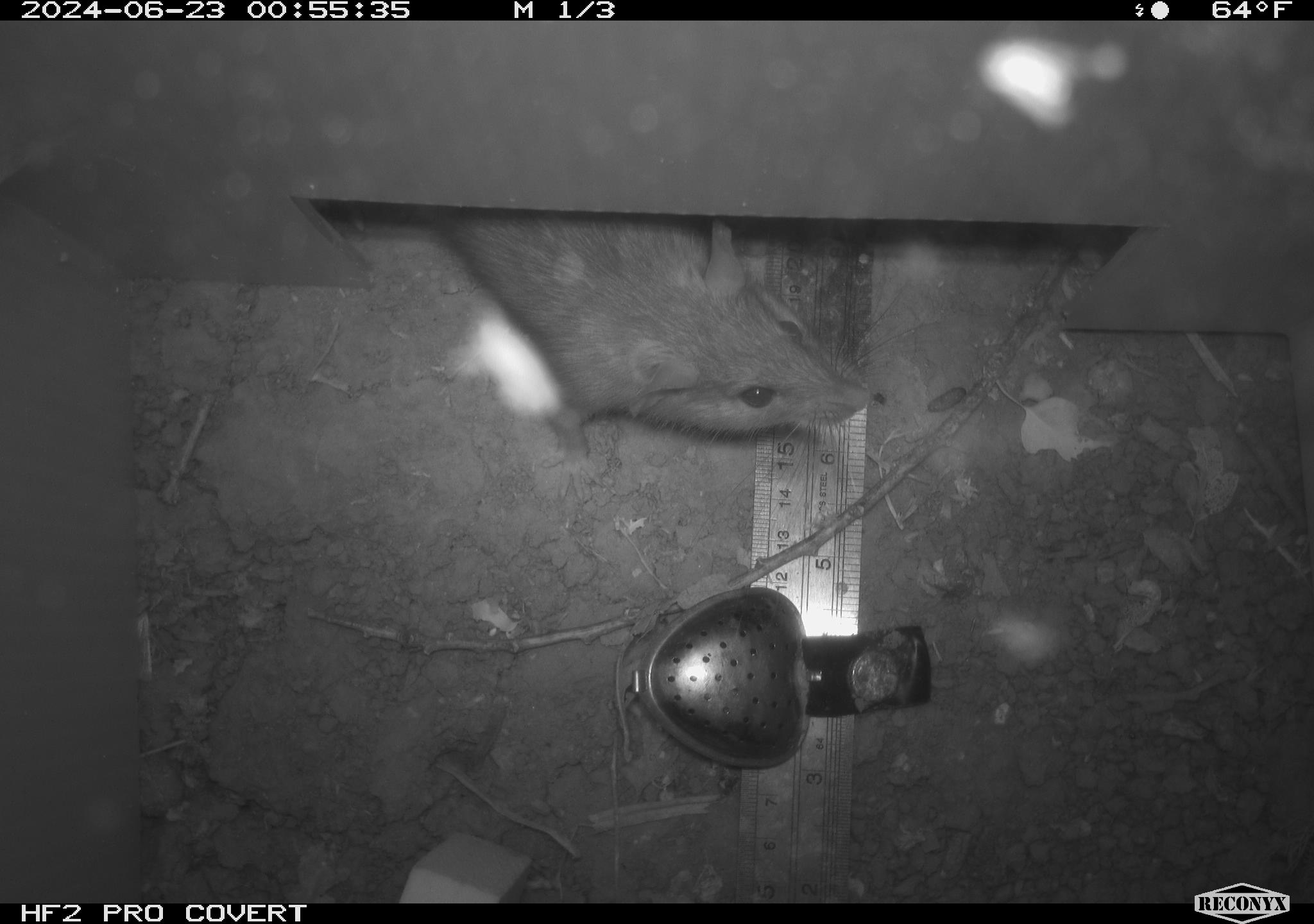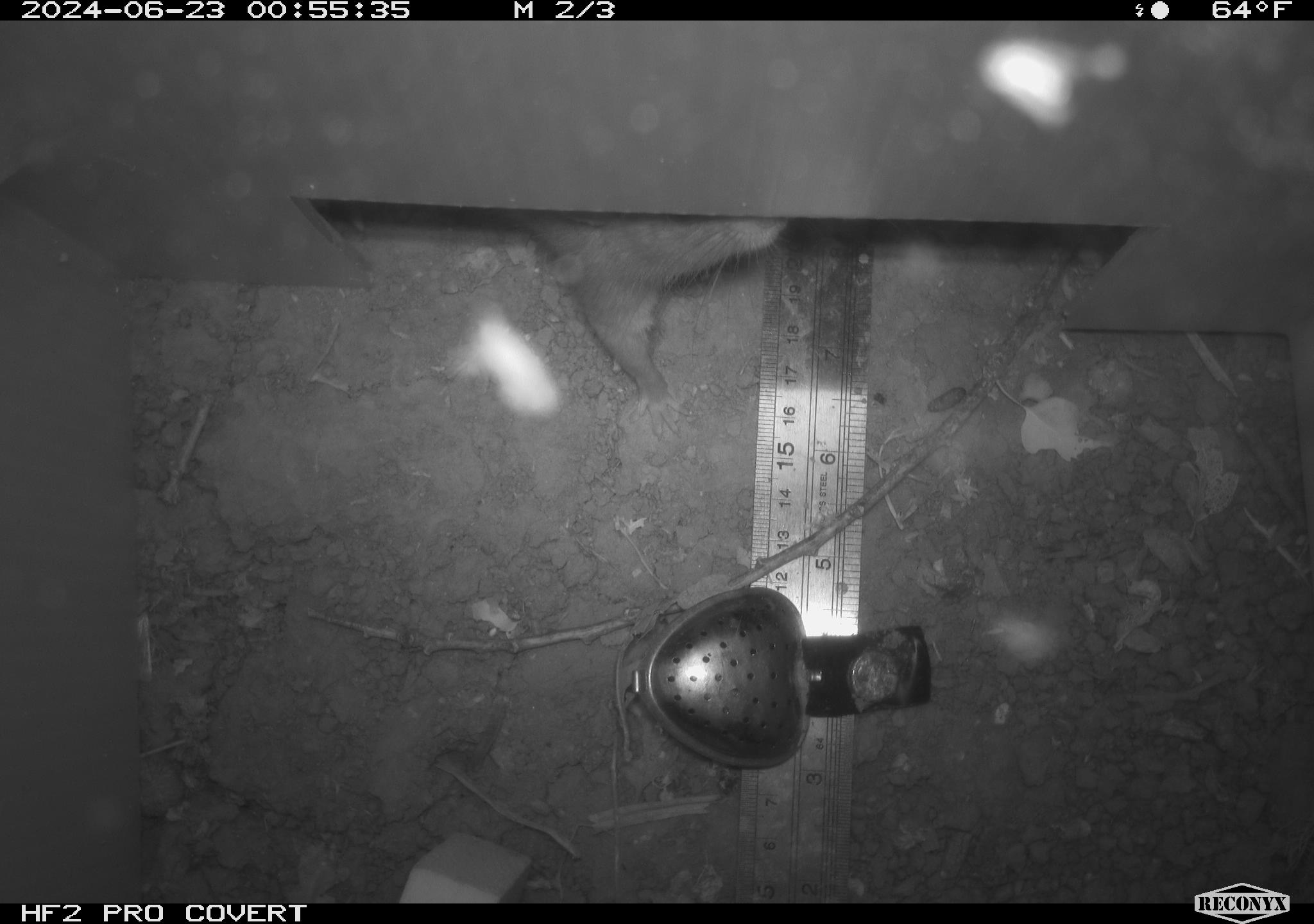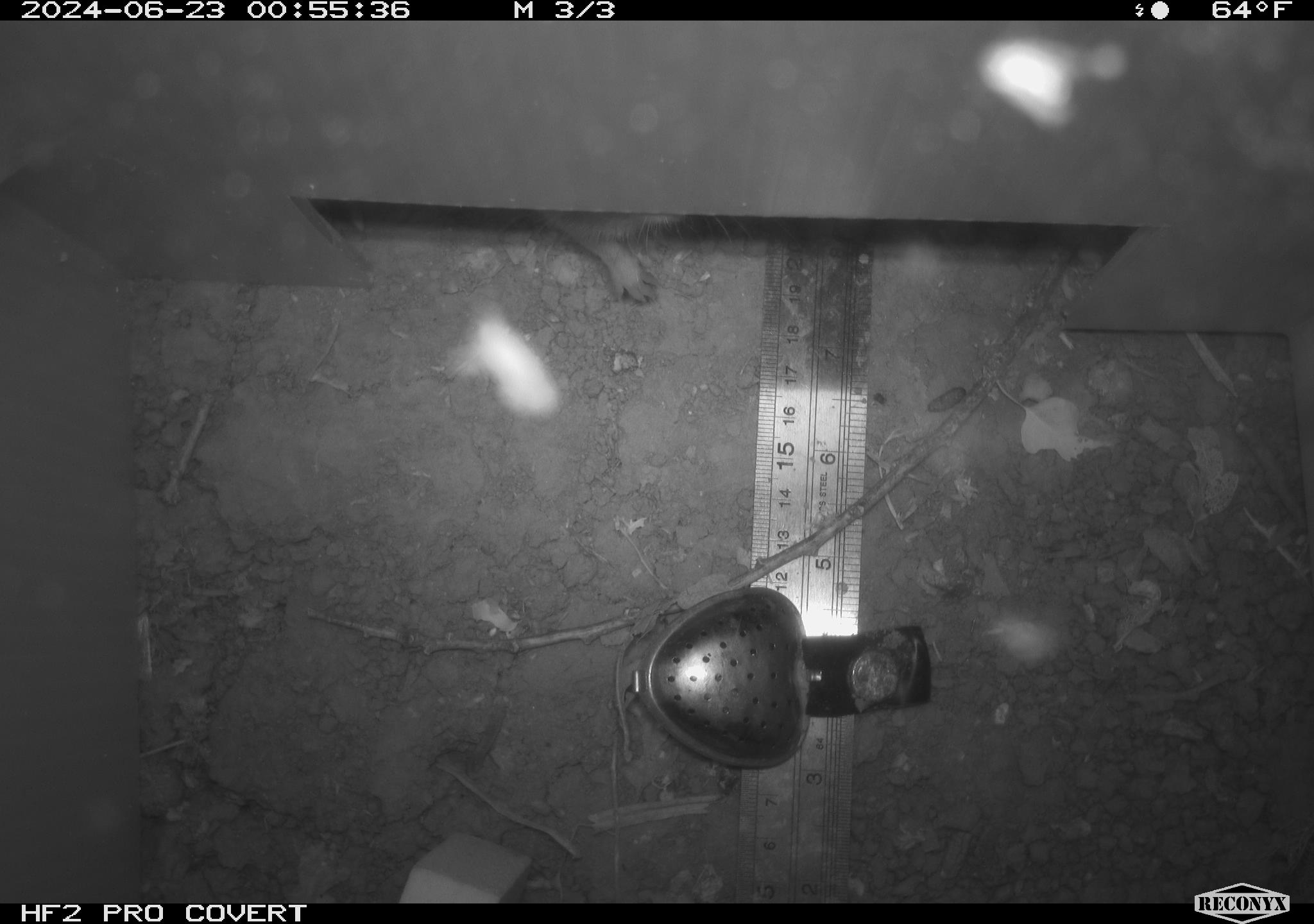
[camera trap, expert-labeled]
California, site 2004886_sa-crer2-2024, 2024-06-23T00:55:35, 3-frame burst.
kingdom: Animalia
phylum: Chordata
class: Mammalia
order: Rodentia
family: Muridae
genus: Rattus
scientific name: Rattus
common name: rat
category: rattus species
Rattus species (rat) (Rattus).